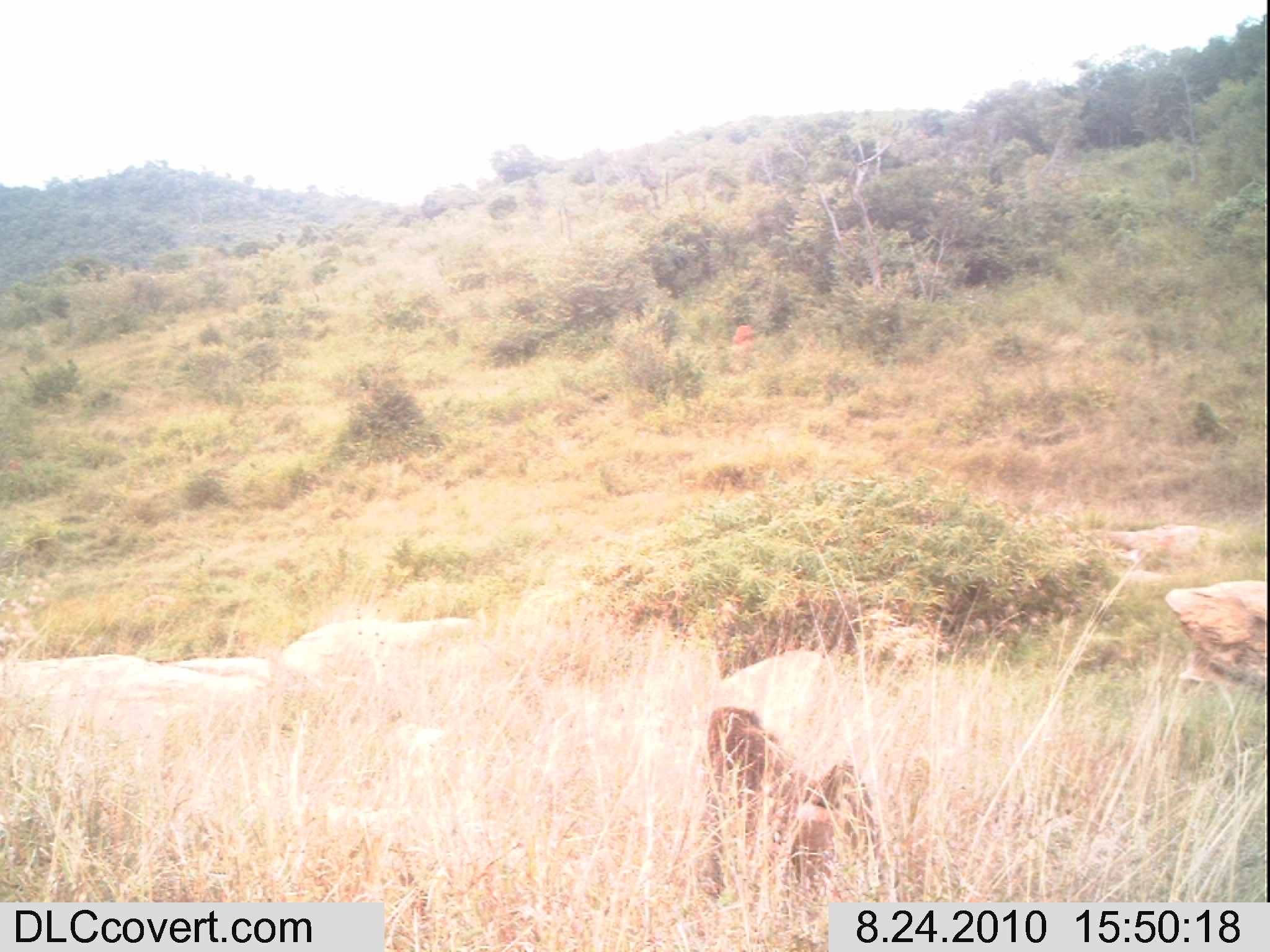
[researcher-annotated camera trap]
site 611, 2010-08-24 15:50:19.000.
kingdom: Animalia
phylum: Chordata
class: Mammalia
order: Primates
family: Cercopithecidae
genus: Papio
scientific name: Papio anubis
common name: olive baboon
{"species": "Papio anubis (olive baboon)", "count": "1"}